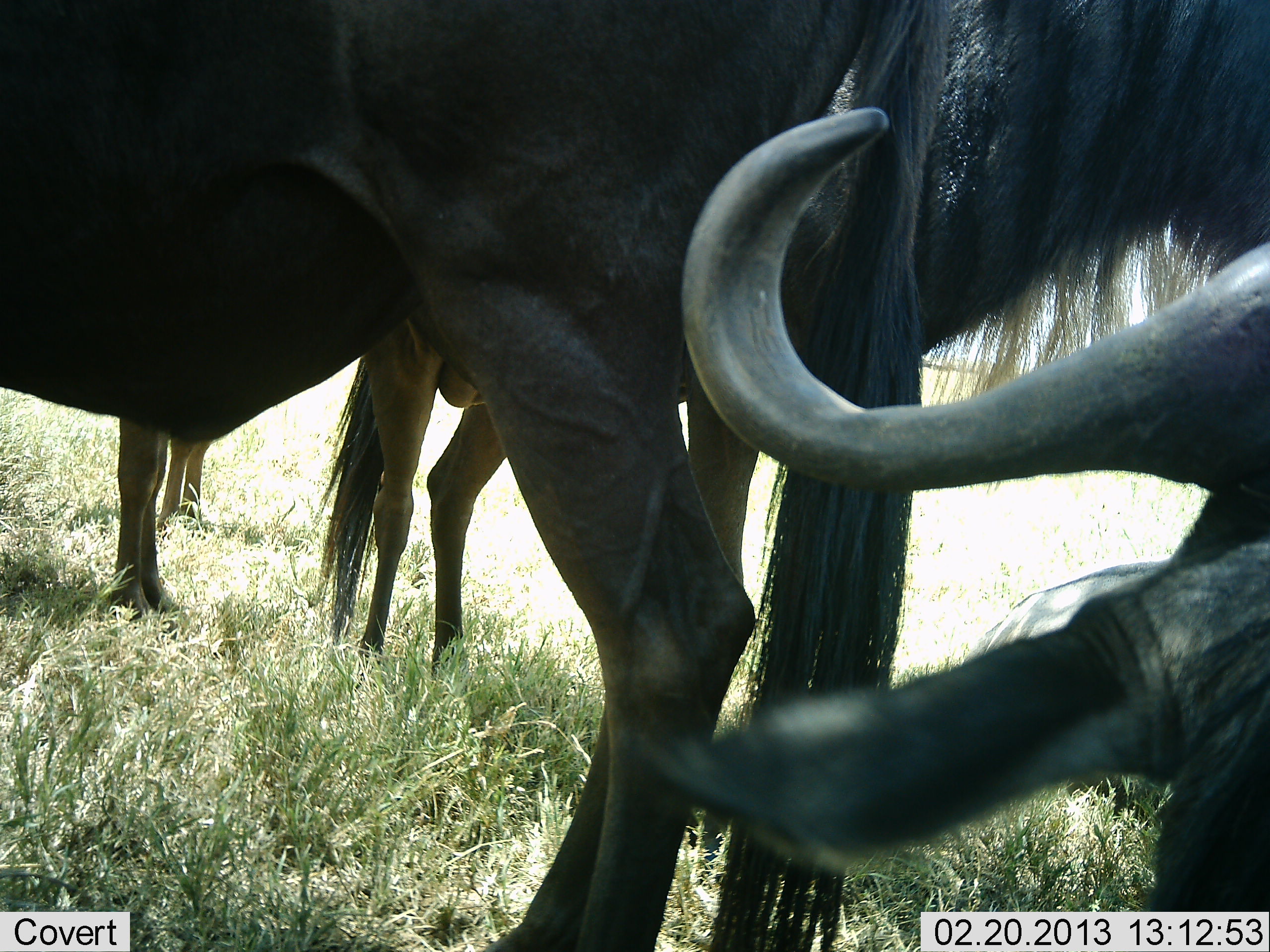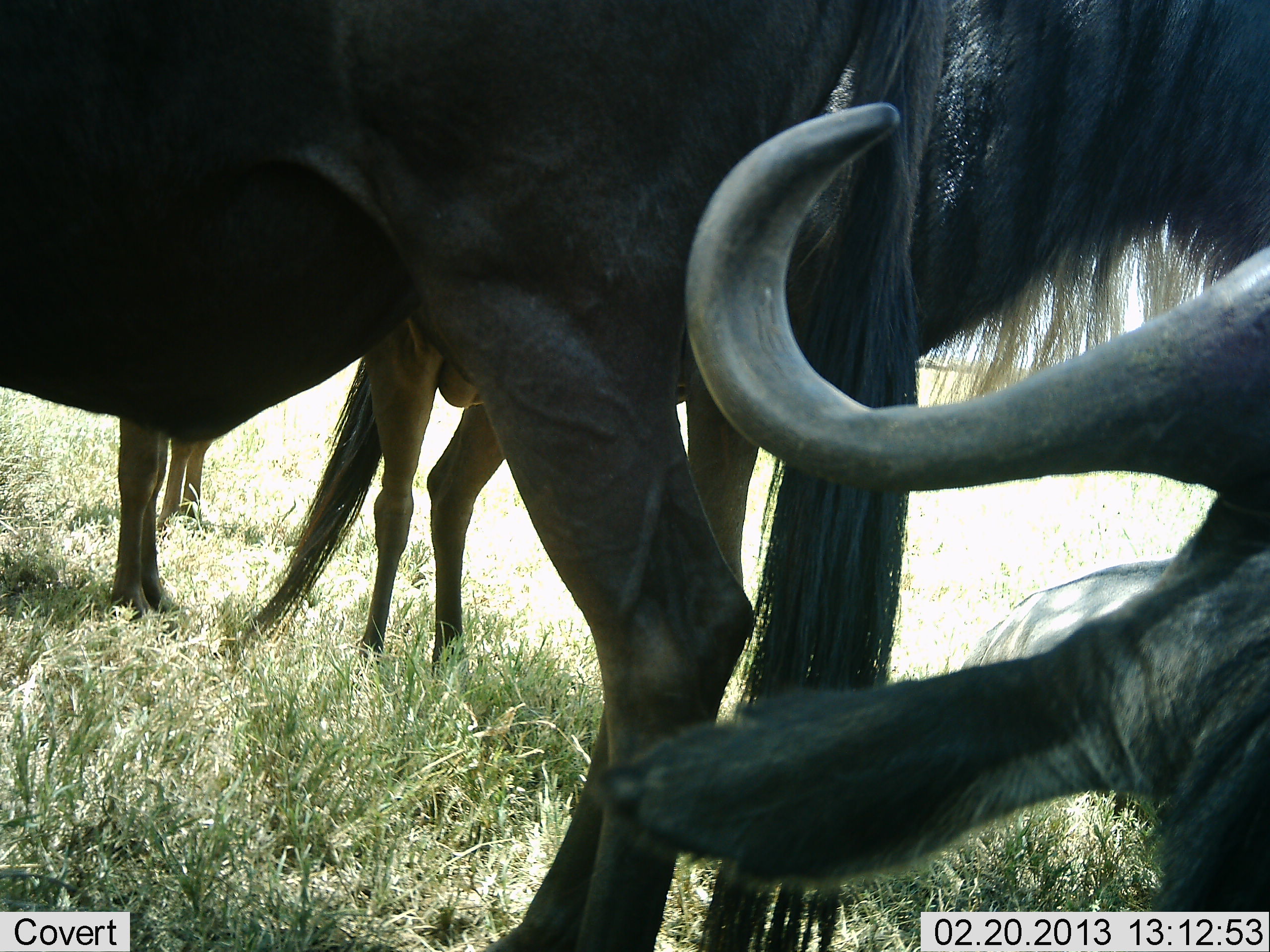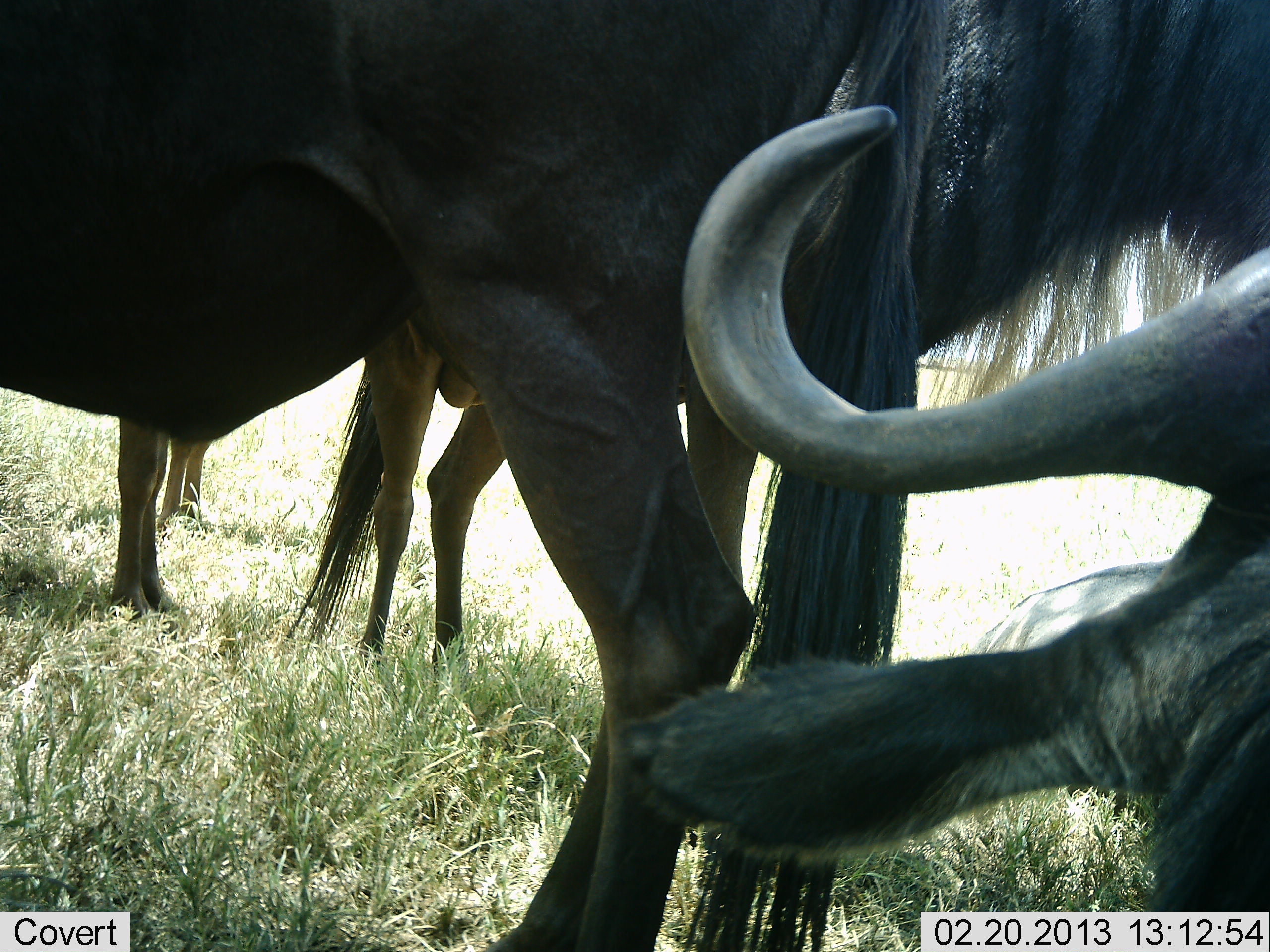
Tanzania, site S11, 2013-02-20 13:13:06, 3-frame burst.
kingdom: Animalia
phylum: Chordata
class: Mammalia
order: Artiodactyla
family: Bovidae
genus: Connochaetes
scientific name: Connochaetes taurinus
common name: blue wildebeest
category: wildebeest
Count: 4.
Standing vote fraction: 89%.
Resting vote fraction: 56%.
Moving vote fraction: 3%.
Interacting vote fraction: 11%.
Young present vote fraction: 0%.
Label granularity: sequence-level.